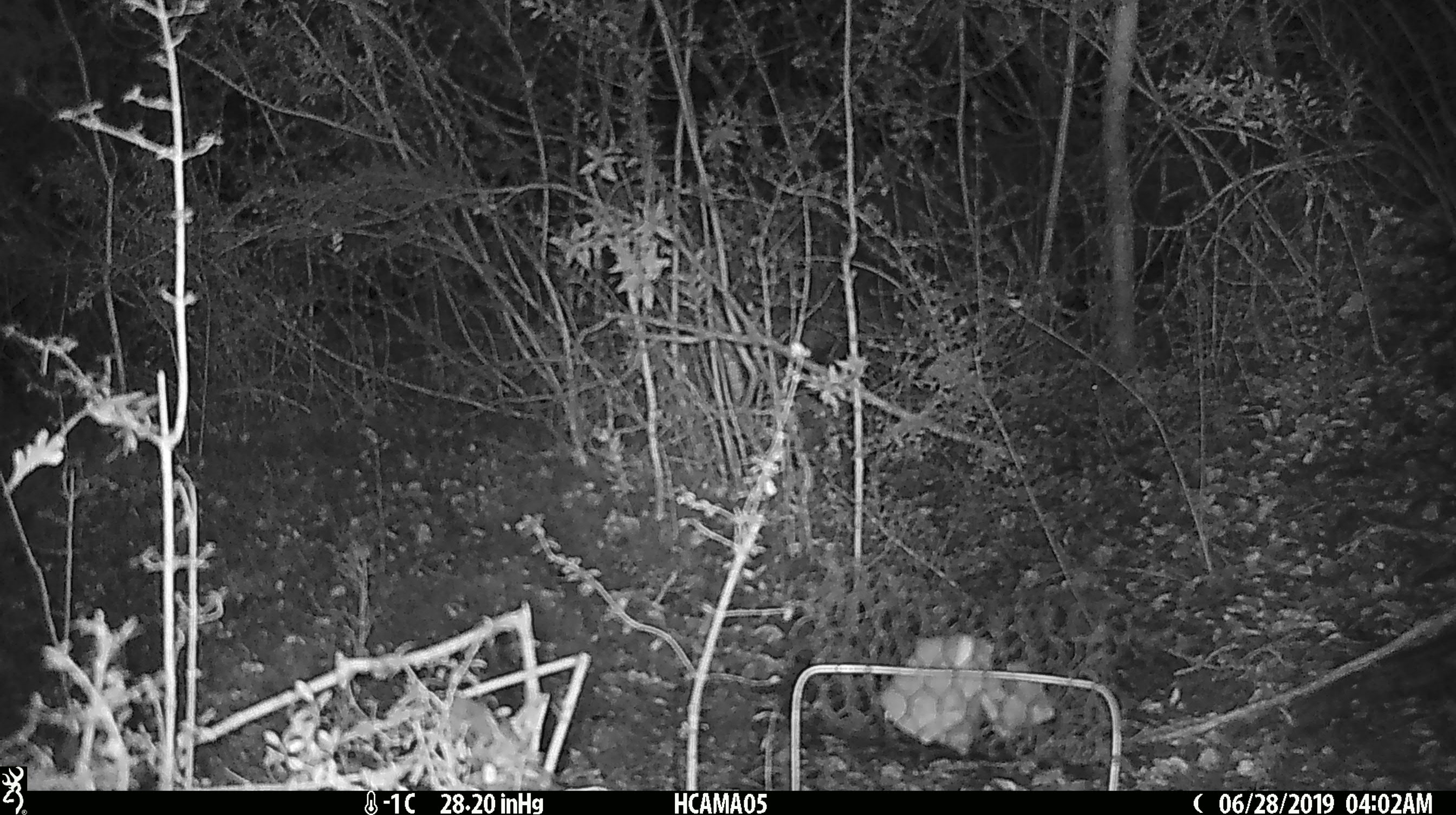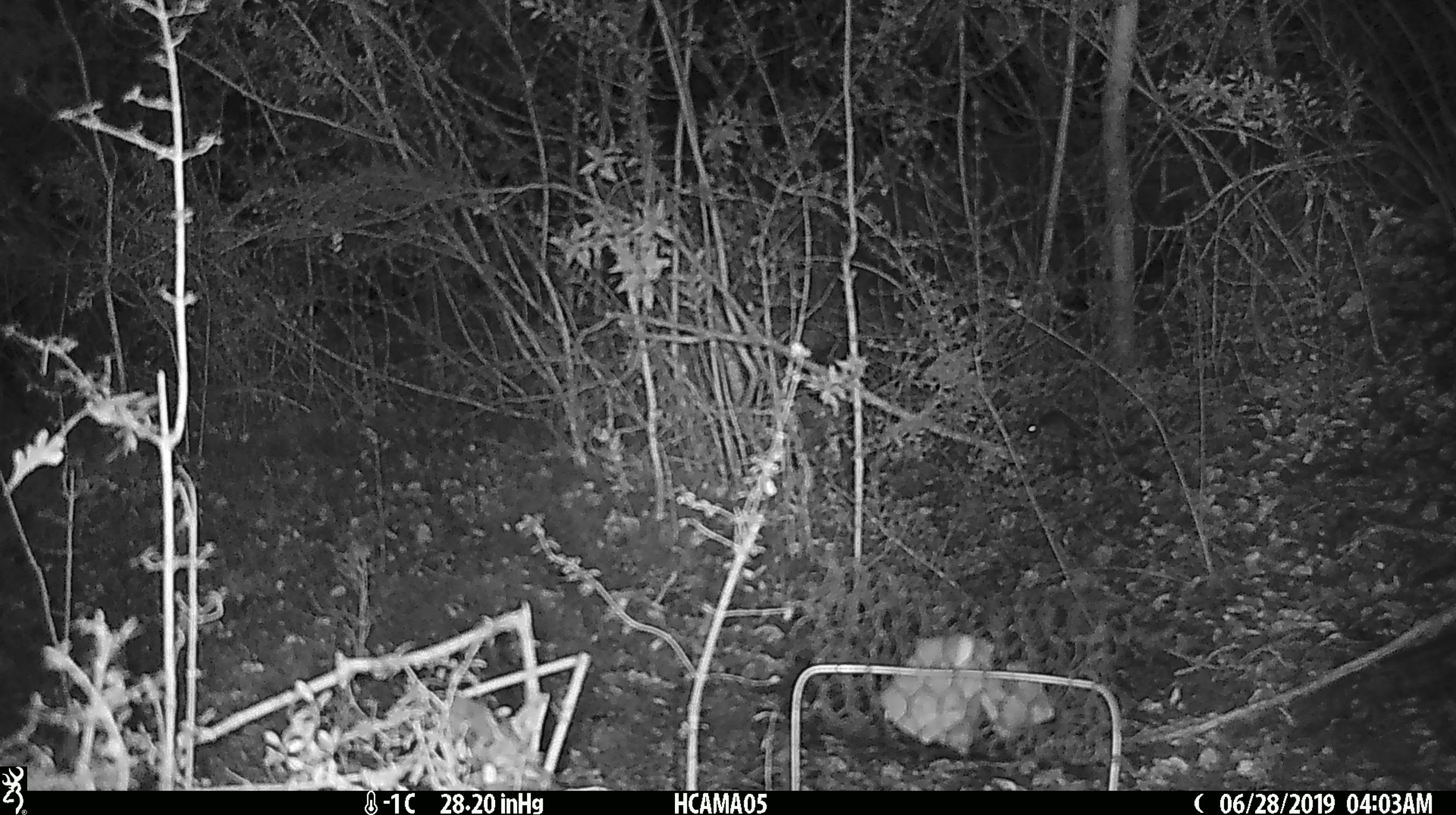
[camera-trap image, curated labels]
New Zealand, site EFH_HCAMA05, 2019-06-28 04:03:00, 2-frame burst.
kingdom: Animalia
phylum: Chordata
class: Mammalia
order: Rodentia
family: Muridae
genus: Mus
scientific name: Mus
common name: mouse